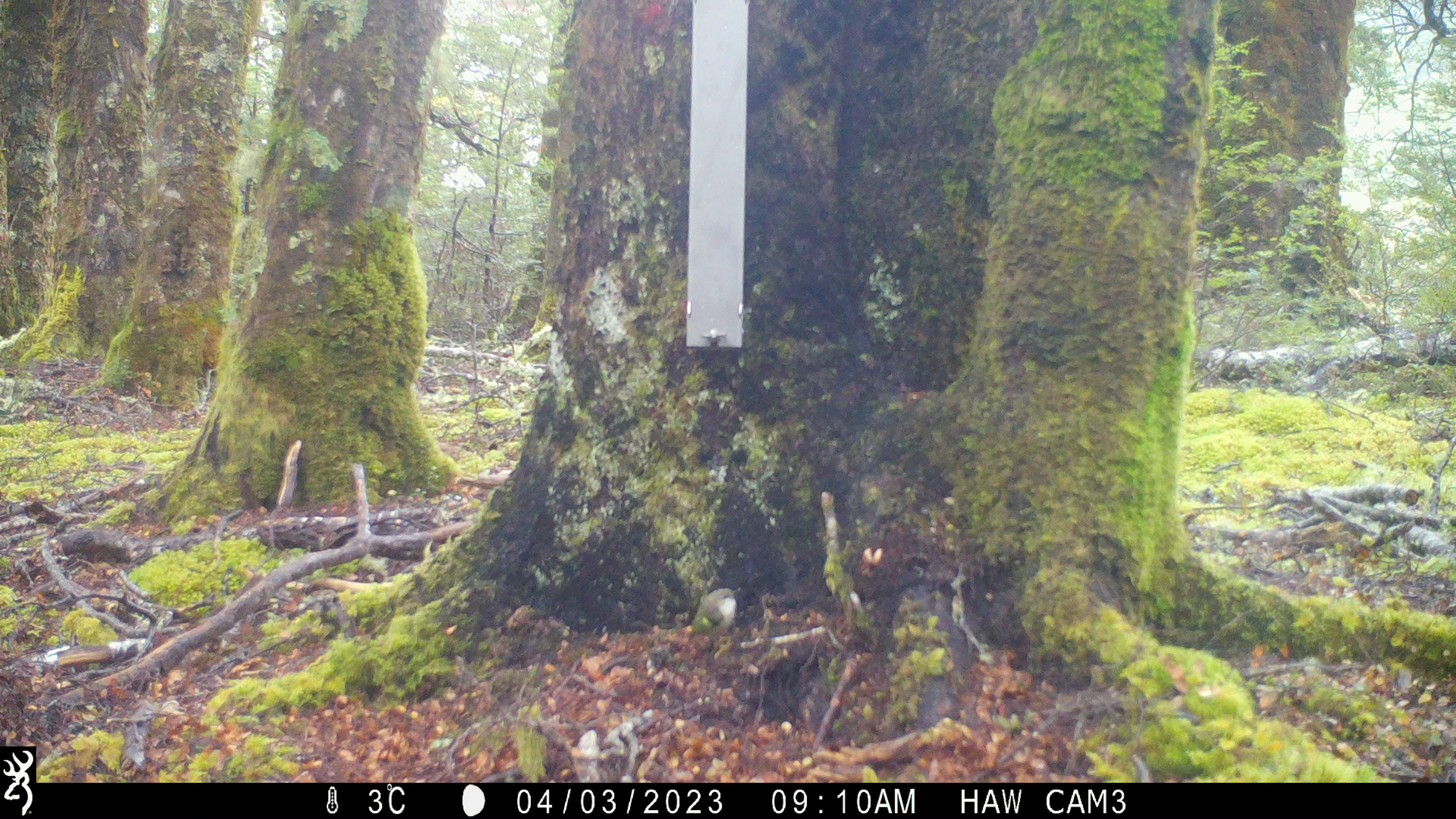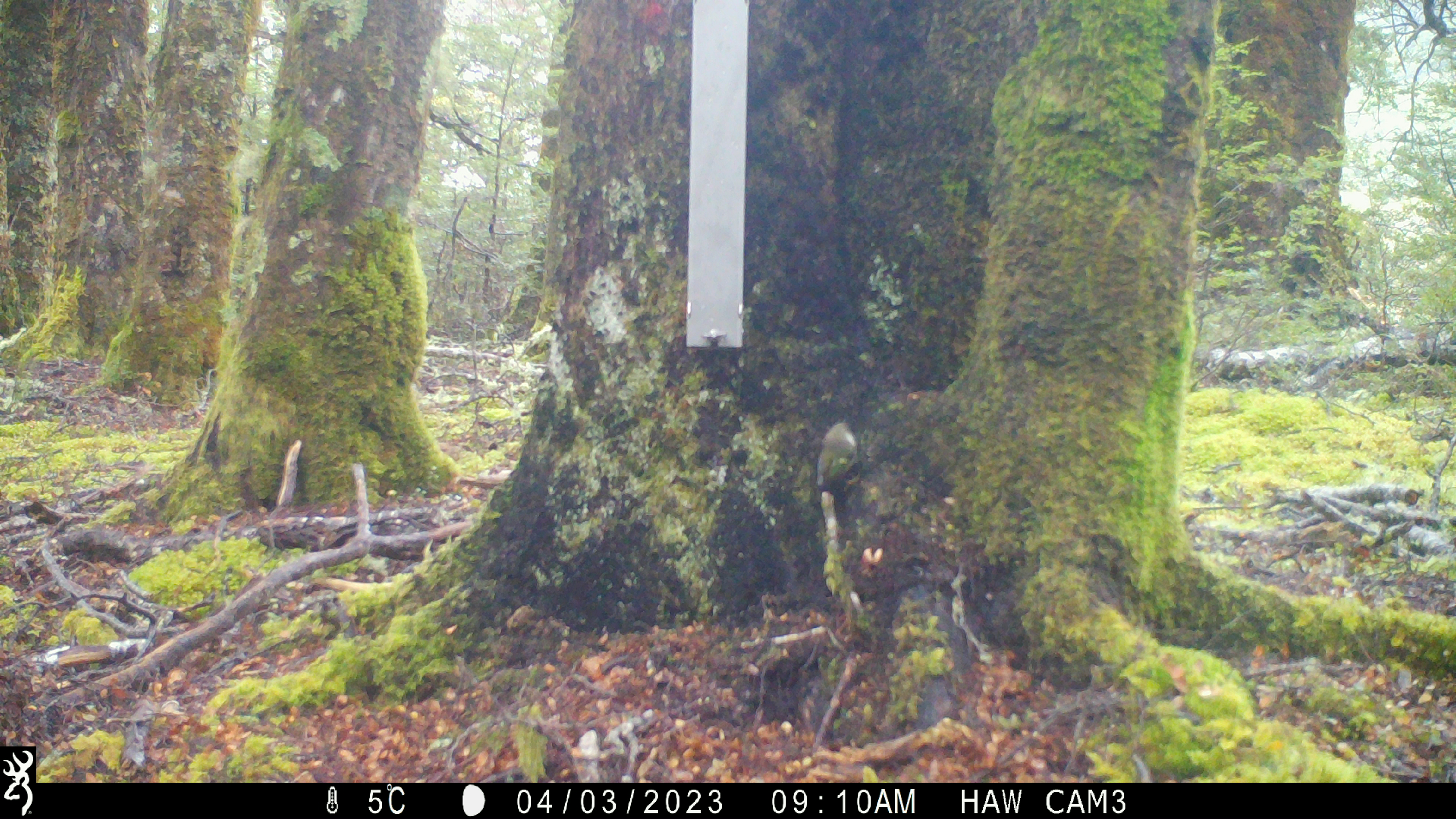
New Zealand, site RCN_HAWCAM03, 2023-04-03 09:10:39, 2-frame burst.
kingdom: Animalia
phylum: Chordata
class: Aves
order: Passeriformes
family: Acanthisittidae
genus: Acanthisitta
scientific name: Acanthisitta chloris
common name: rifleman